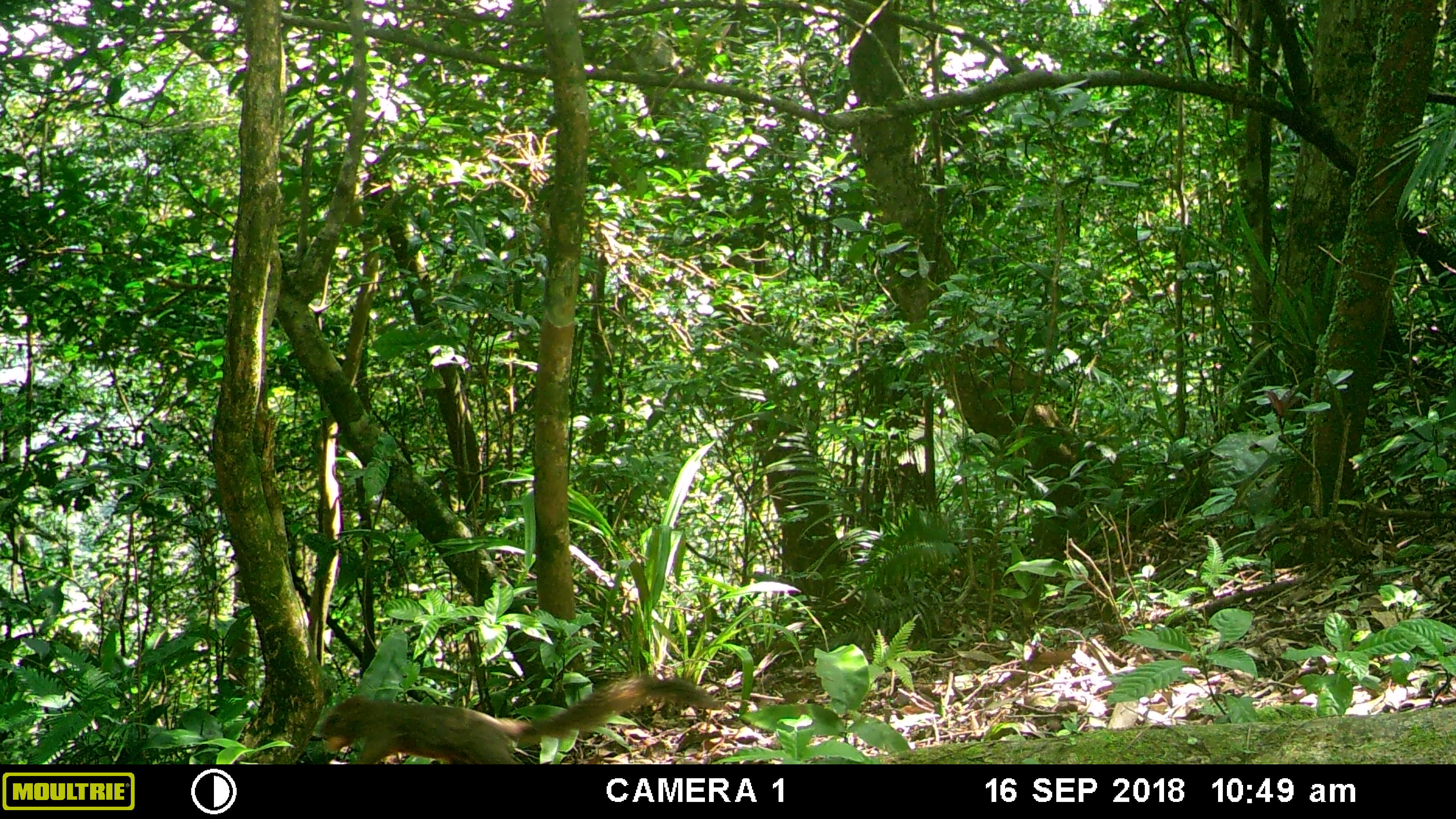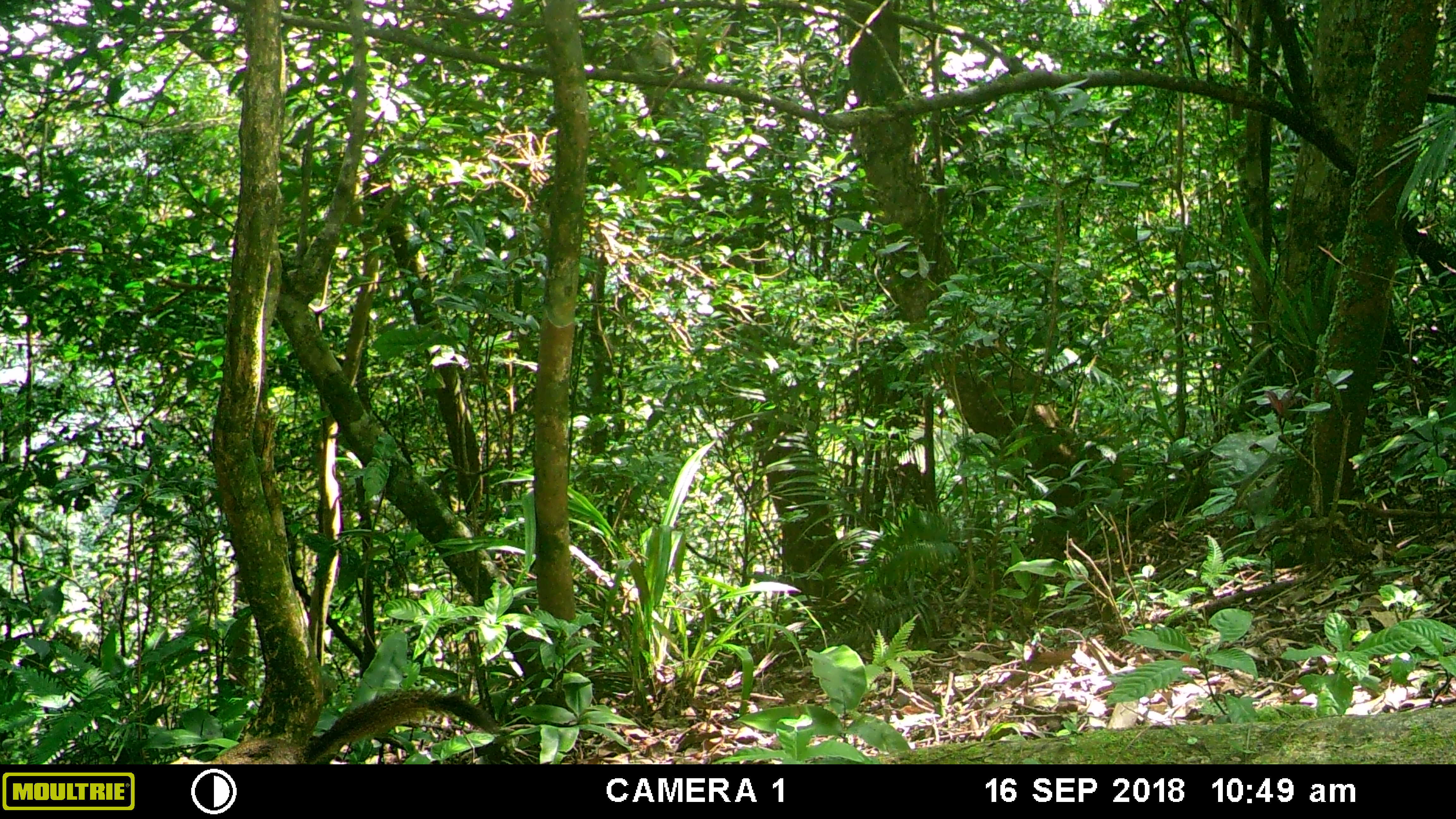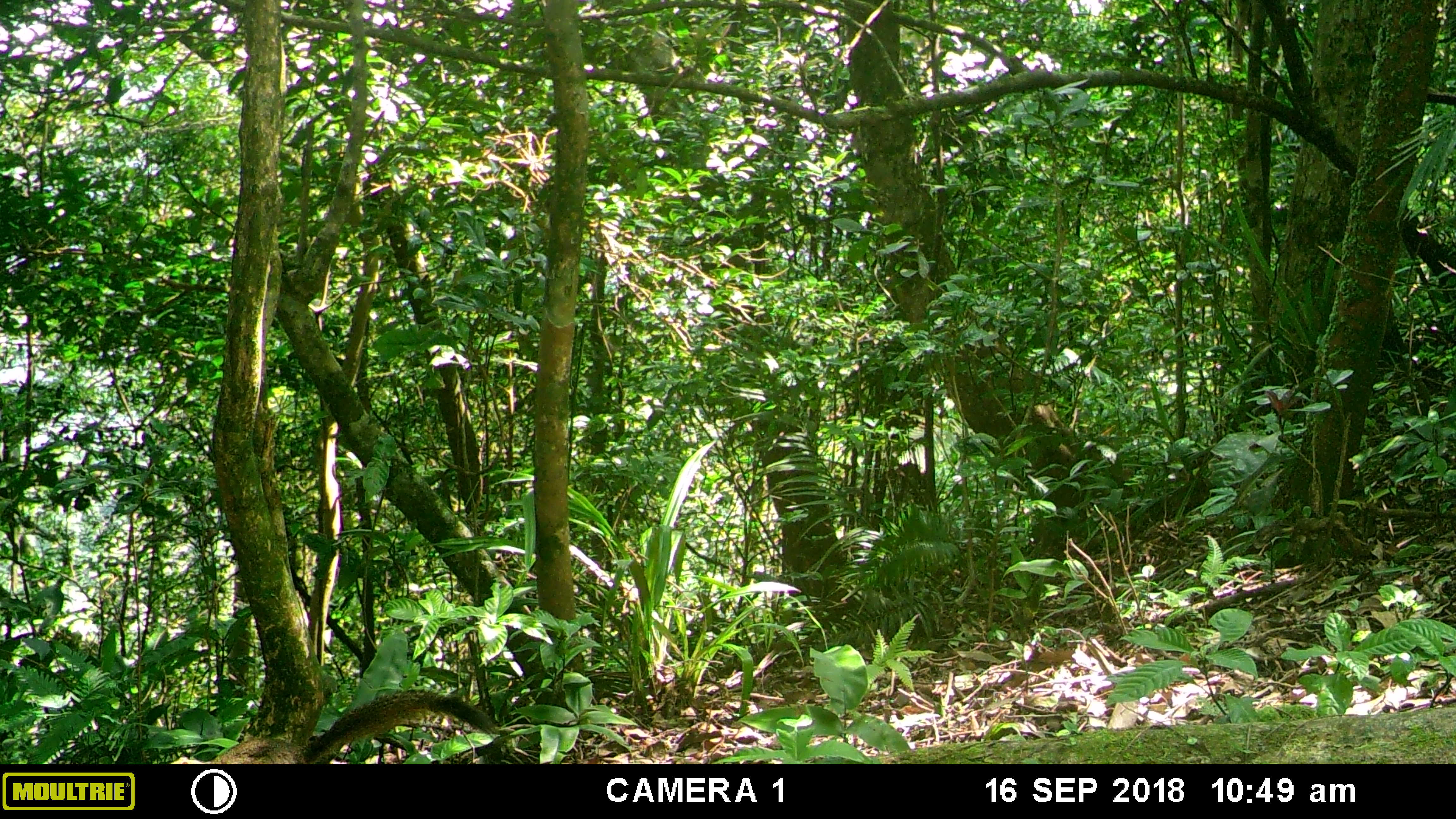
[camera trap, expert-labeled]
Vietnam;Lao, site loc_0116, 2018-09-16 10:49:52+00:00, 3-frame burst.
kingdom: Animalia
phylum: Chordata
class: Mammalia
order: Rodentia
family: Sciuridae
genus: Dremomys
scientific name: Dremomys rufigenis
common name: red-cheeked squirrel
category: red cheeked squirrel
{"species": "red cheeked squirrel (red-cheeked squirrel) (Dremomys rufigenis)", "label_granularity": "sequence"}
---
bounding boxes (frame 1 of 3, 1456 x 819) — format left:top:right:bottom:
red cheeked squirrel: 321:673:721:762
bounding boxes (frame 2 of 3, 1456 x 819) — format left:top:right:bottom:
red cheeked squirrel: 169:688:498:763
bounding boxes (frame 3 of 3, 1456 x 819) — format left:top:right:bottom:
red cheeked squirrel: 169:689:497:763